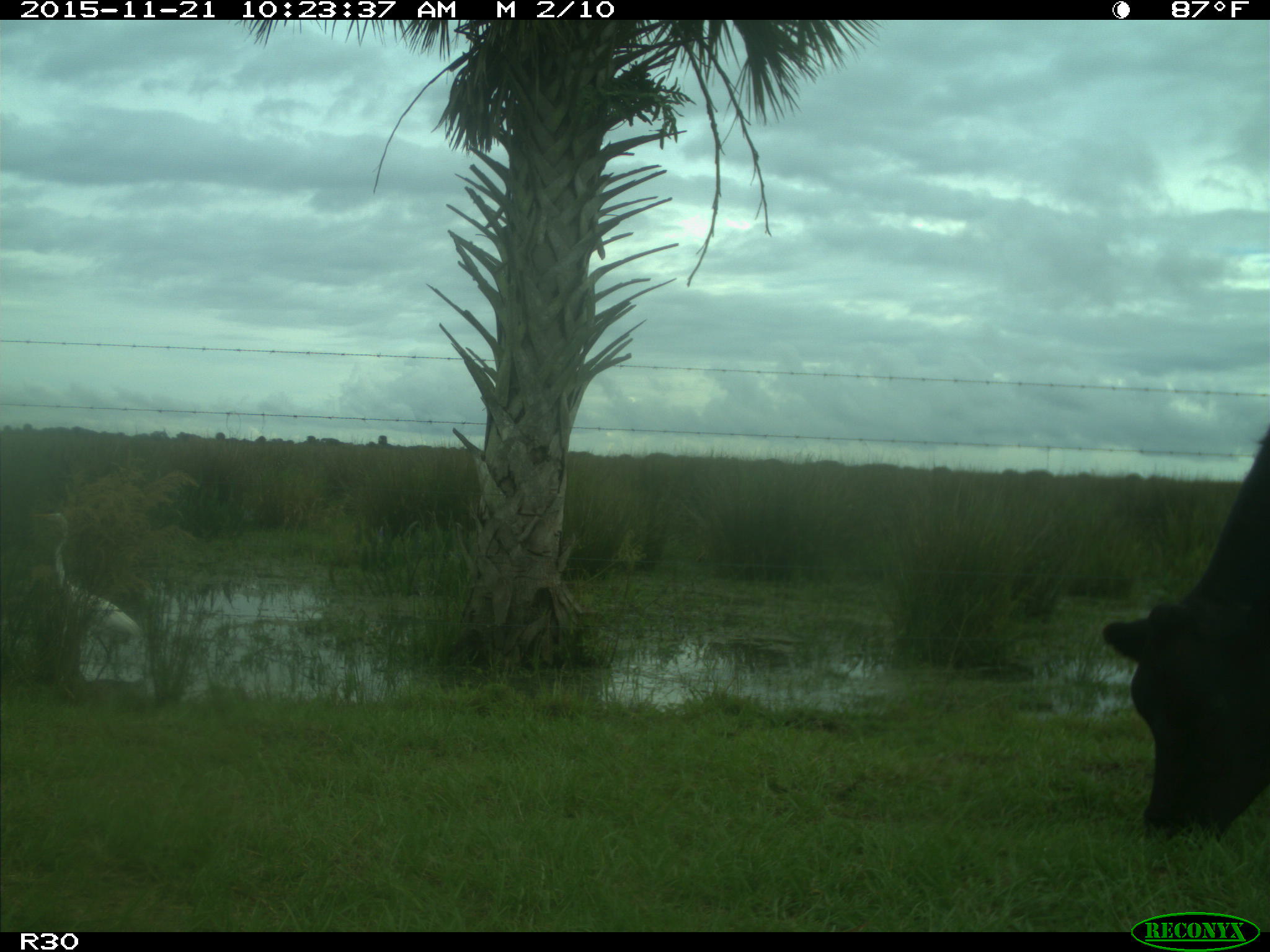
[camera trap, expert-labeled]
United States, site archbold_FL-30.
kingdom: Animalia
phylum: Chordata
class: Mammalia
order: Artiodactyla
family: Bovidae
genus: Bos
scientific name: Bos taurus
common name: domestic cow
Bos taurus (domestic cow).